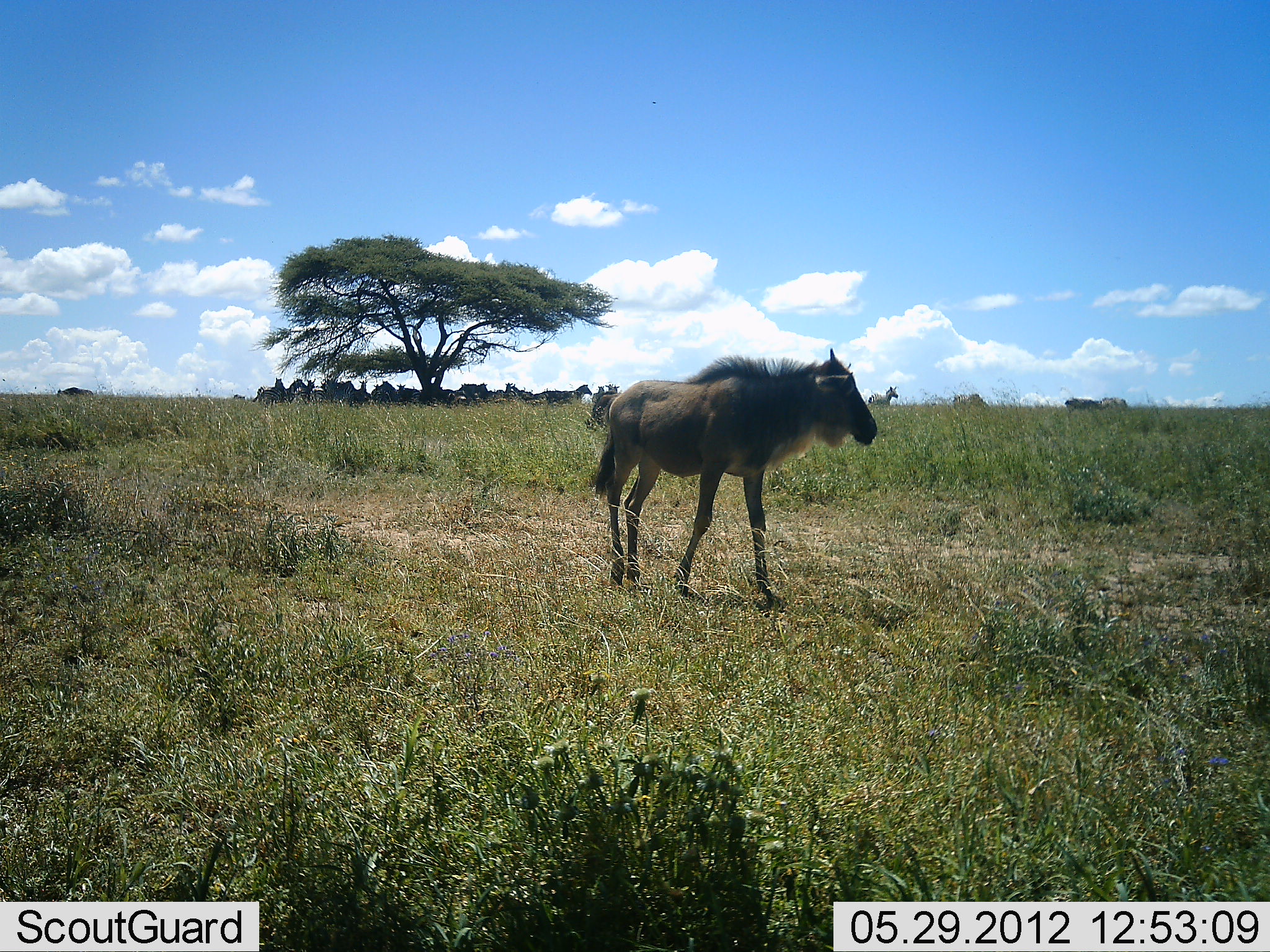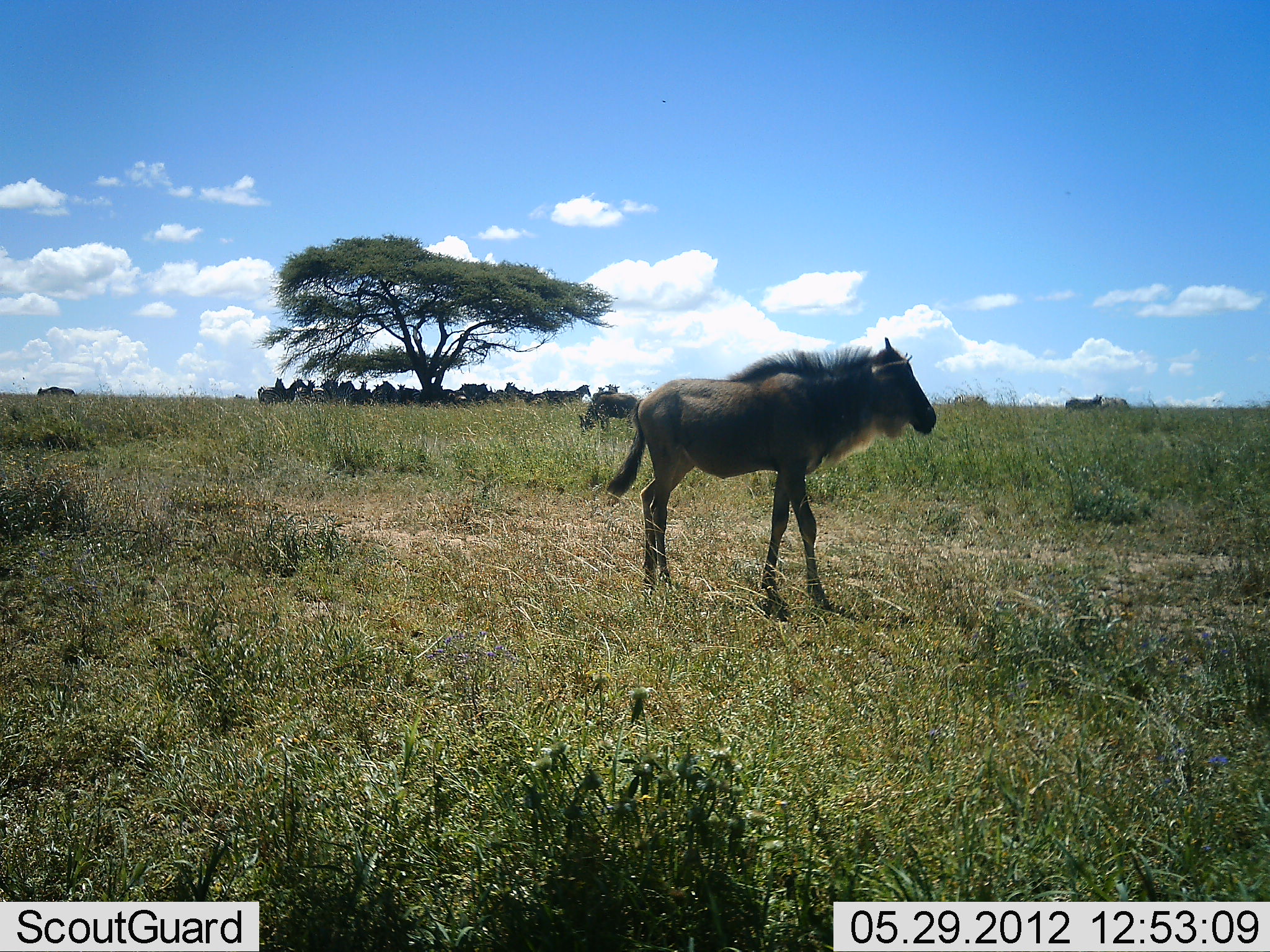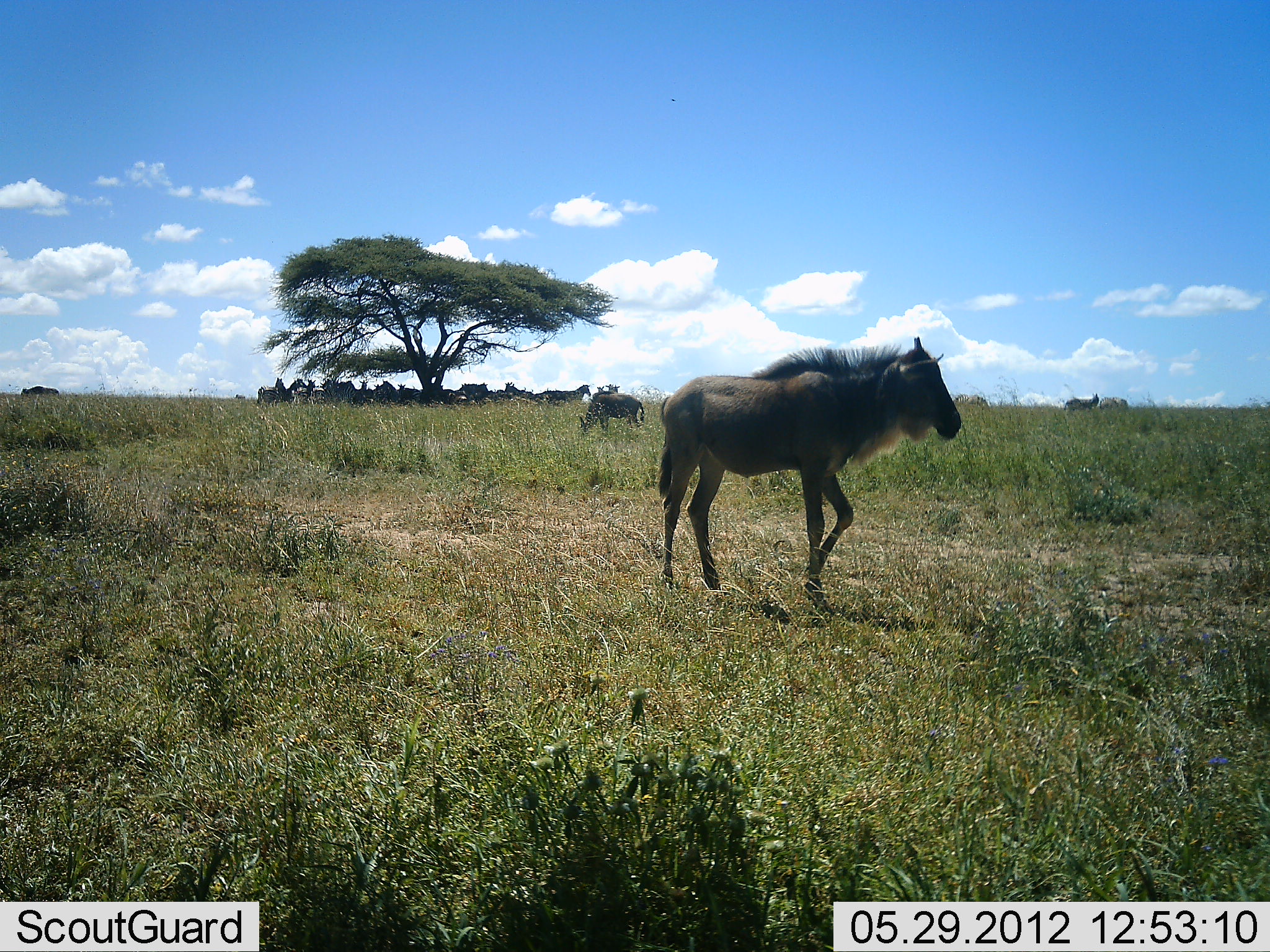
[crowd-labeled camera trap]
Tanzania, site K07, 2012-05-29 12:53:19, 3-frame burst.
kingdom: Animalia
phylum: Chordata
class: Mammalia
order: Artiodactyla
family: Bovidae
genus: Connochaetes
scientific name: Connochaetes taurinus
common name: blue wildebeest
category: wildebeest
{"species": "wildebeest (blue wildebeest) (Connochaetes taurinus)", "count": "5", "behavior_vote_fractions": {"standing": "50%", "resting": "17%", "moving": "72%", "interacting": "0%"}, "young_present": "39%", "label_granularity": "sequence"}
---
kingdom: Animalia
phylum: Chordata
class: Mammalia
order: Perissodactyla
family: Equidae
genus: Equus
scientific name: Equus quagga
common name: plains zebra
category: zebra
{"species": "zebra (plains zebra) (Equus quagga)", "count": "11-50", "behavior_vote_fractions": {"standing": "70%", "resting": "40%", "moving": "0%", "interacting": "0%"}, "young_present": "0%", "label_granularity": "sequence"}